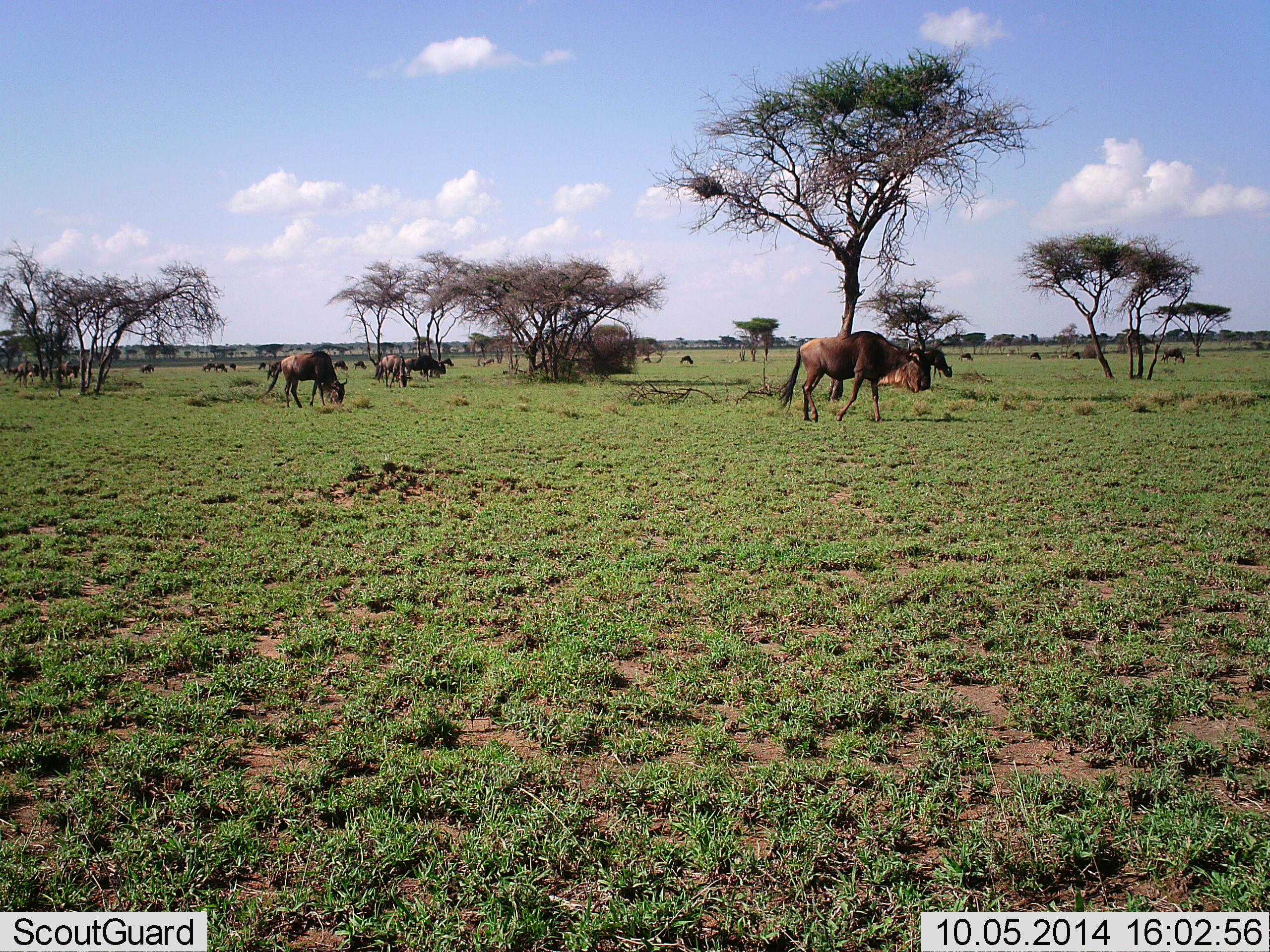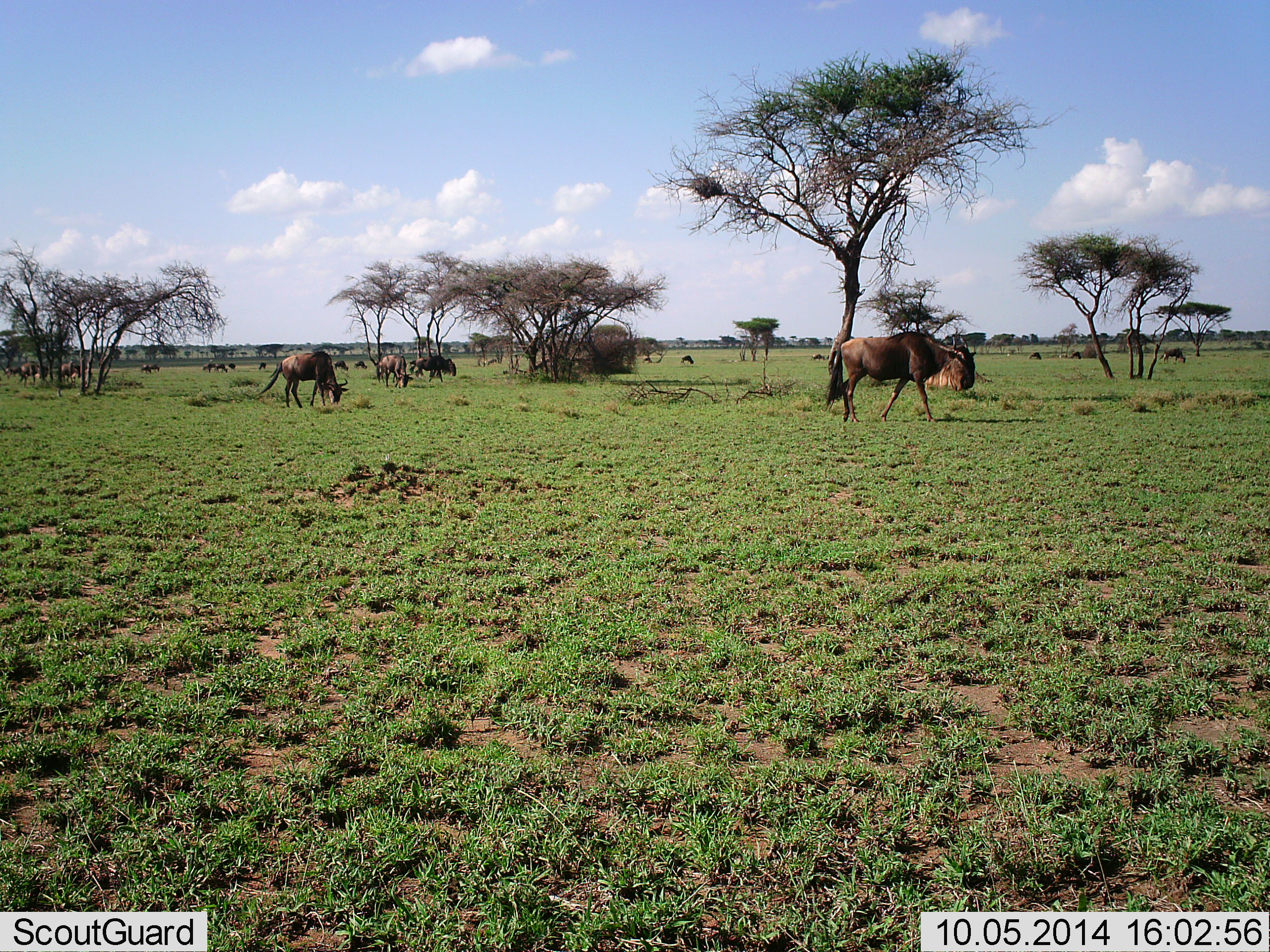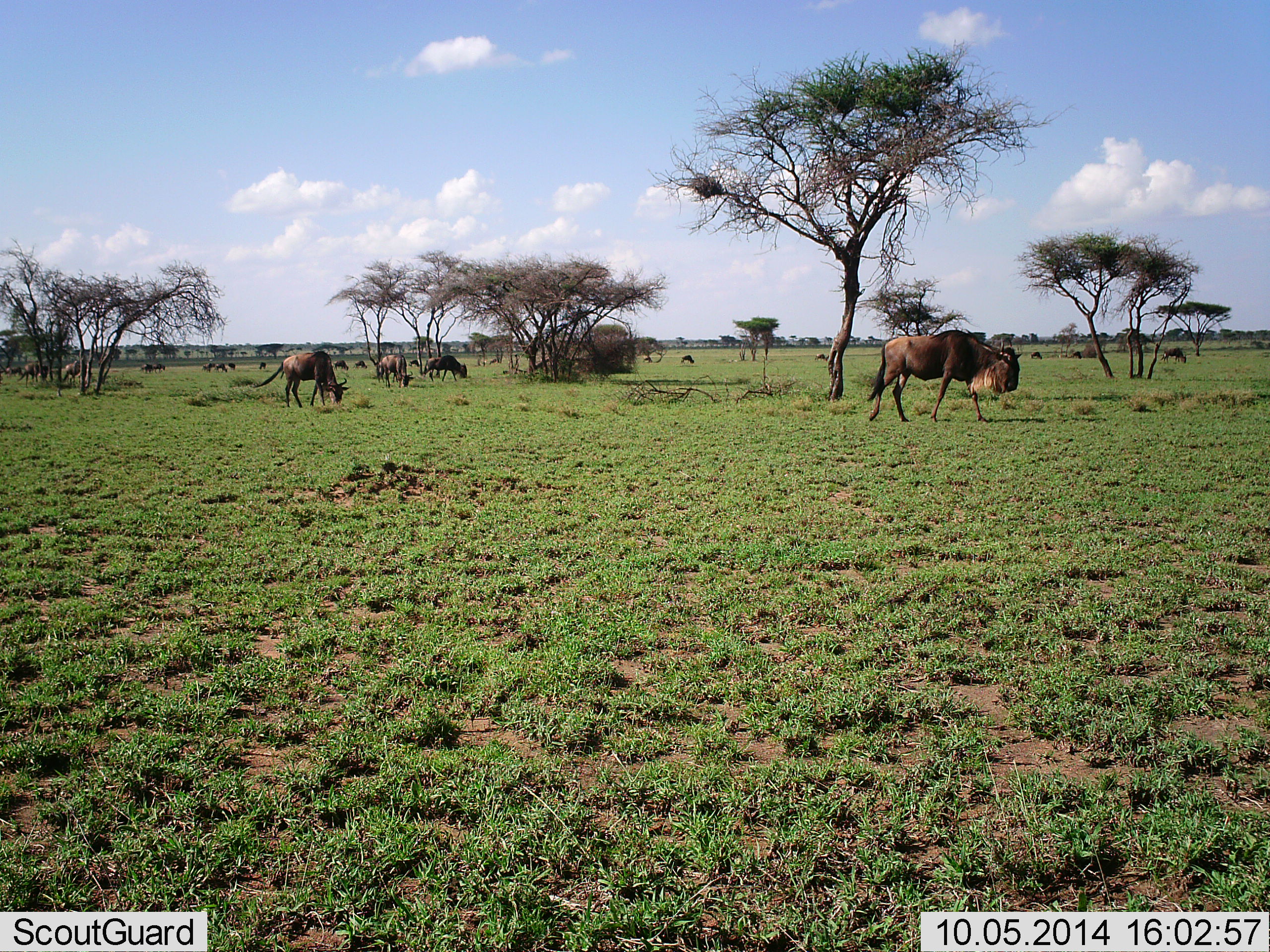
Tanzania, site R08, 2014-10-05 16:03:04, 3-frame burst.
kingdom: Animalia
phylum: Chordata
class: Mammalia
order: Artiodactyla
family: Bovidae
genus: Connochaetes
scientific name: Connochaetes taurinus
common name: blue wildebeest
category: wildebeest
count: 11-50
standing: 30%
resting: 10%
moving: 100%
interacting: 0%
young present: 0%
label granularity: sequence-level